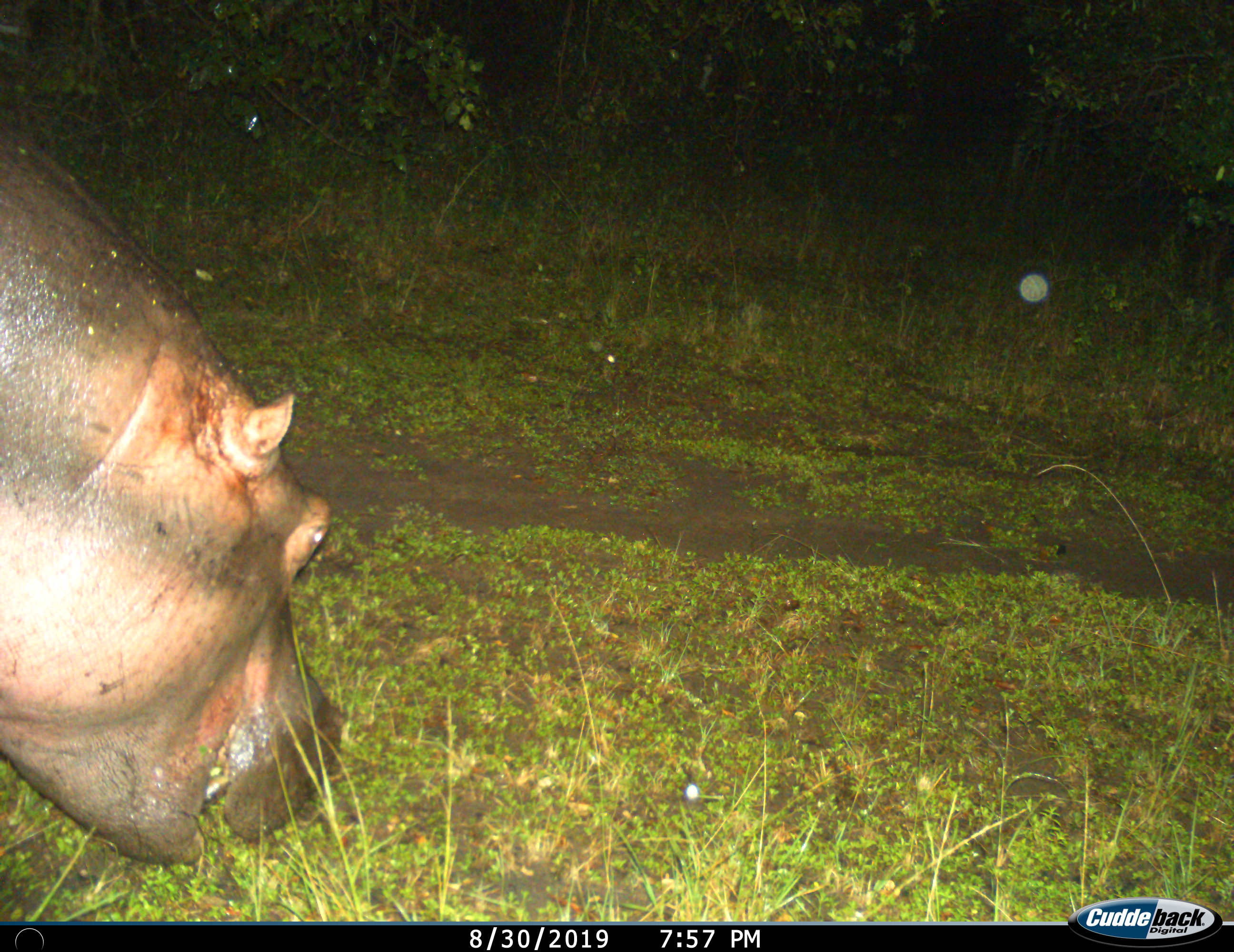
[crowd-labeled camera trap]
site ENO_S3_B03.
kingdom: Animalia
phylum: Chordata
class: Mammalia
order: Artiodactyla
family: Hippopotamidae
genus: Hippopotamus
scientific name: Hippopotamus amphibius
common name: hippopotamus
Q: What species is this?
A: Hippopotamus (Hippopotamus amphibius).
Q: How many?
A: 1.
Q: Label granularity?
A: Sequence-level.